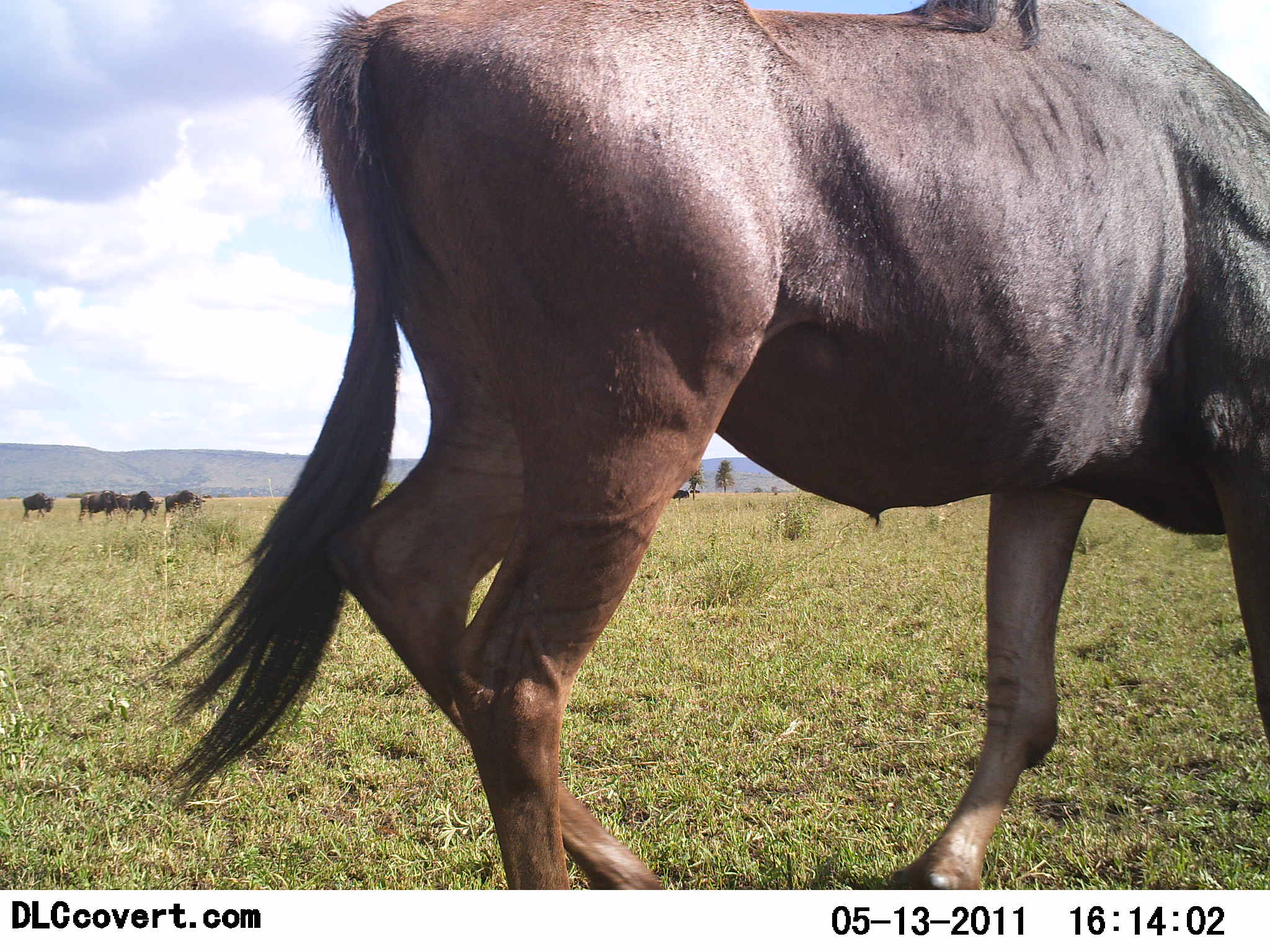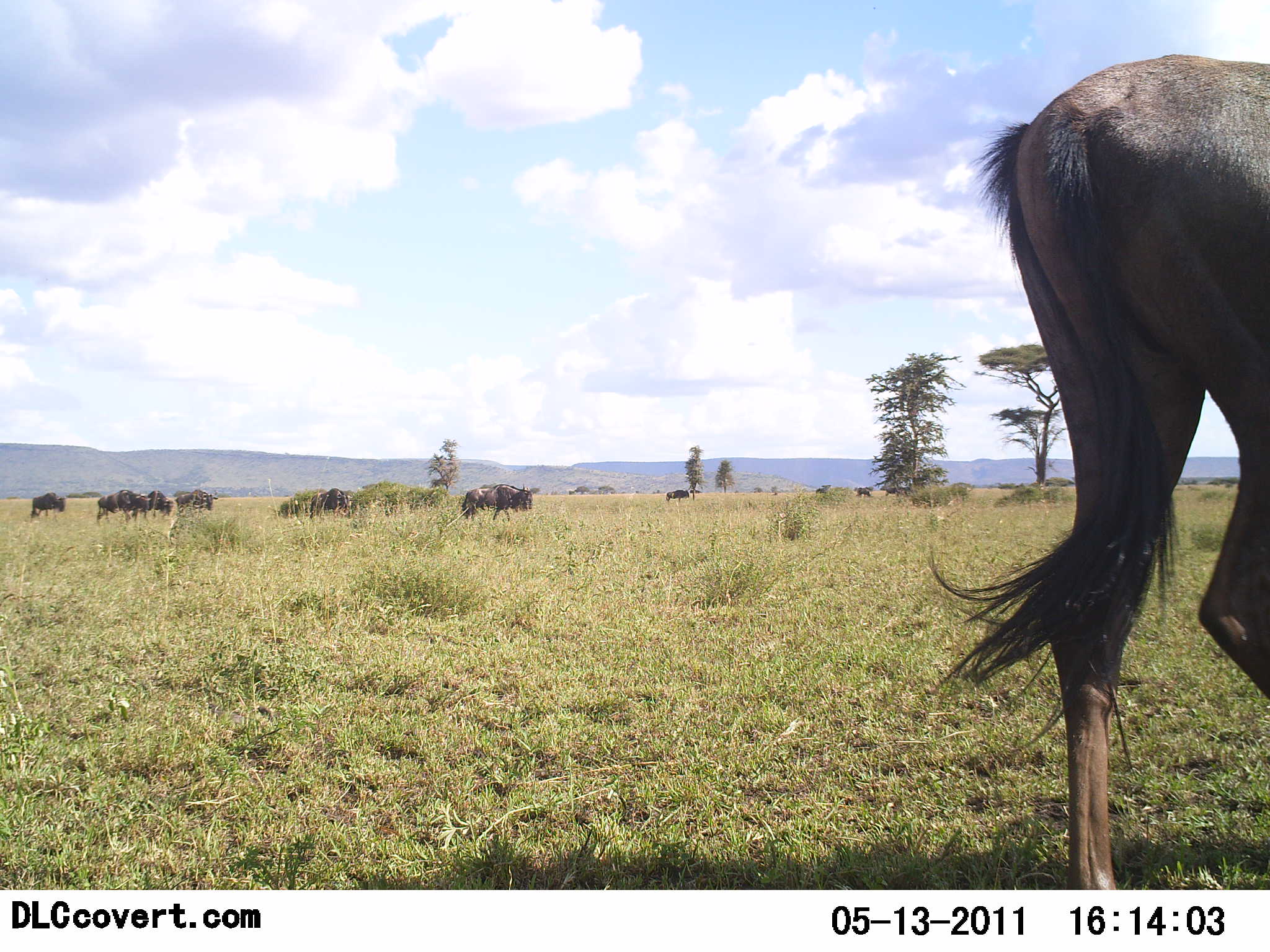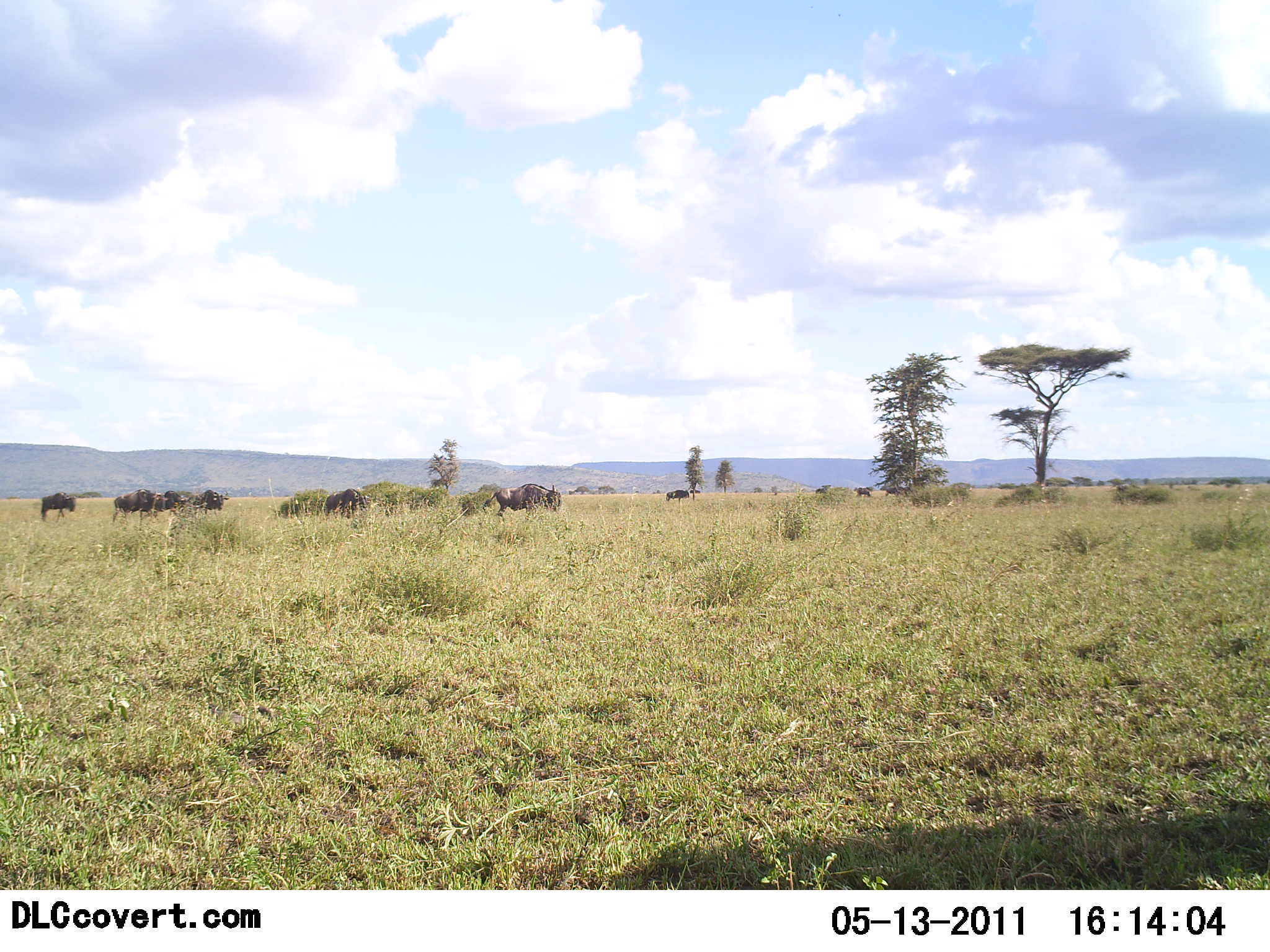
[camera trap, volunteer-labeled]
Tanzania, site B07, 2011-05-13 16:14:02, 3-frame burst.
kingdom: Animalia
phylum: Chordata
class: Mammalia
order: Artiodactyla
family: Bovidae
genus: Connochaetes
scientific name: Connochaetes taurinus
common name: blue wildebeest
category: wildebeest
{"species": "wildebeest (blue wildebeest) (Connochaetes taurinus)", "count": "11-50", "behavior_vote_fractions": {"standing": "38%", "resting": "0%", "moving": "85%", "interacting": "0%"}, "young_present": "0%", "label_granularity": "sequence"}